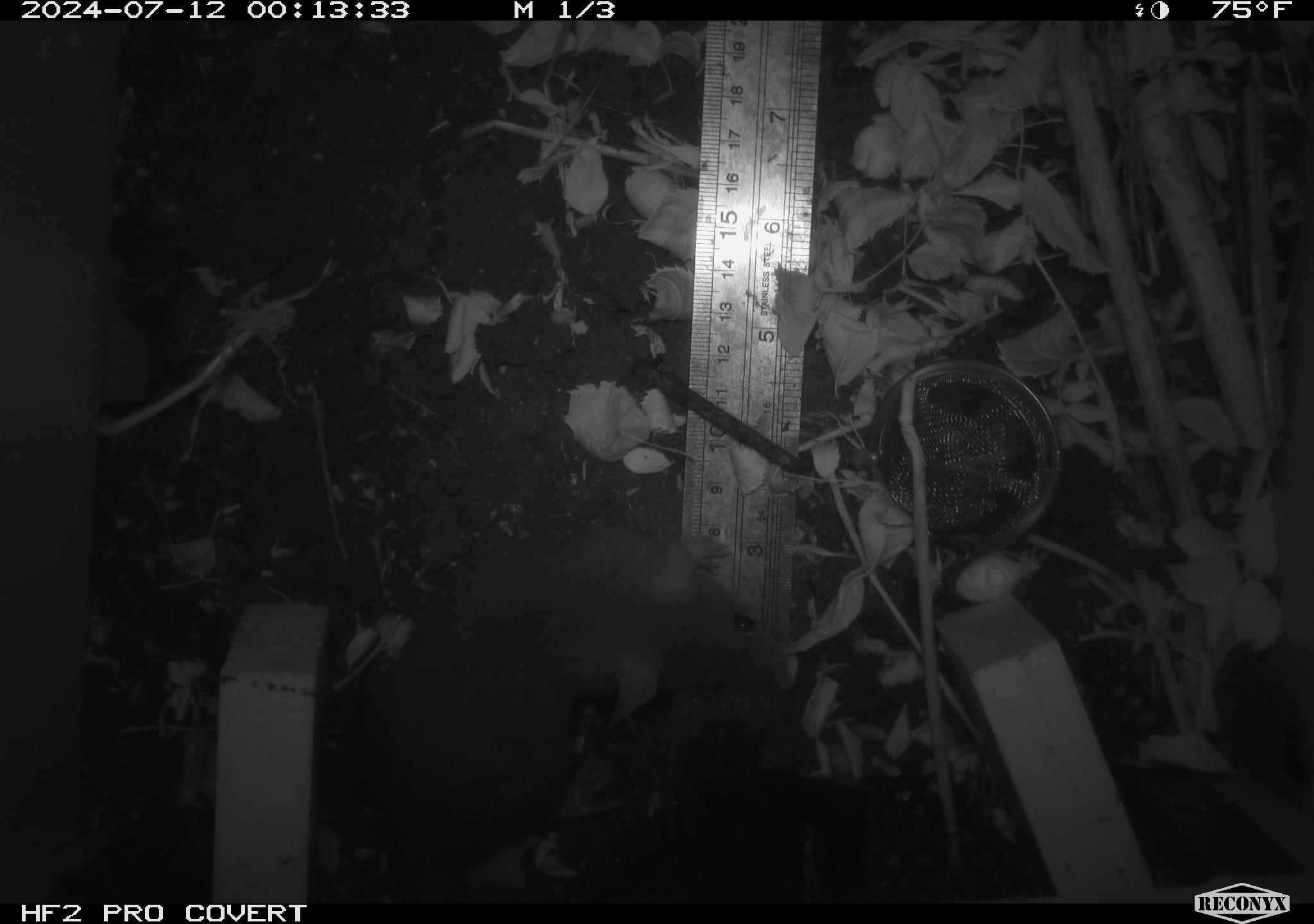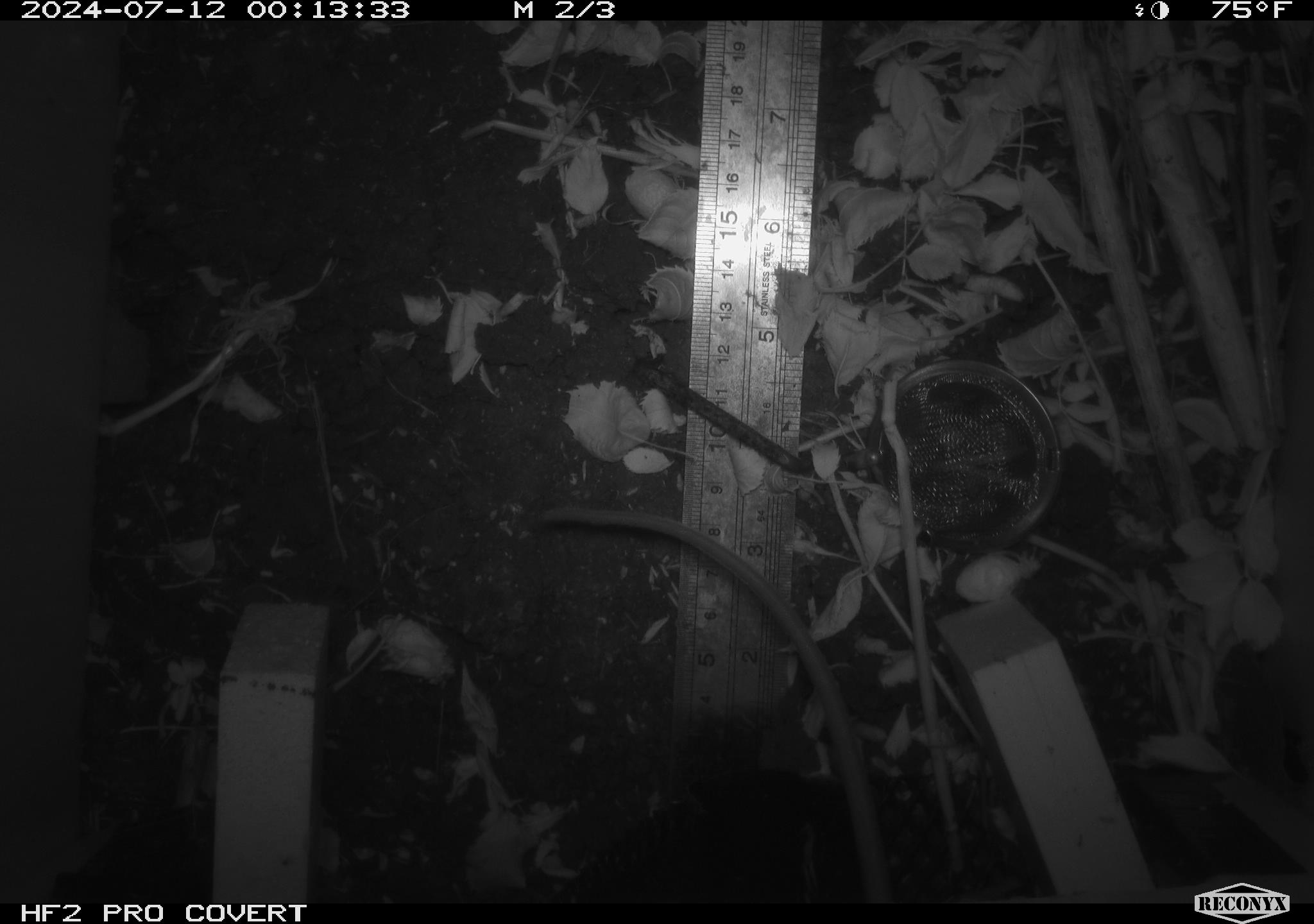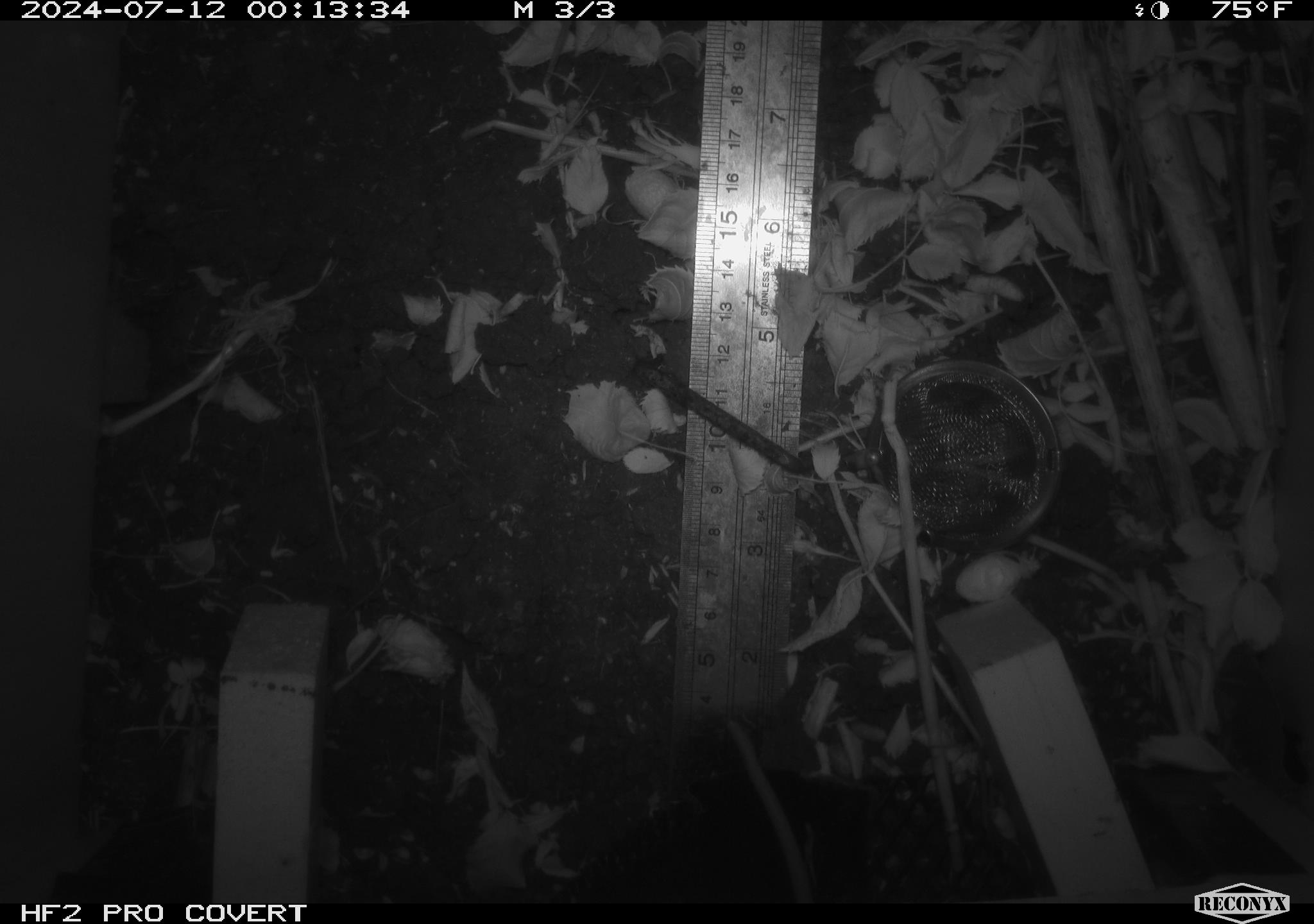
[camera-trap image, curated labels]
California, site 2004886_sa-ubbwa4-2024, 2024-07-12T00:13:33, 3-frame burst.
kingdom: Animalia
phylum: Chordata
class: Mammalia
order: Rodentia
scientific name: Rodentia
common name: woodrat or rat or mouse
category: woodrat or rat or mouse species